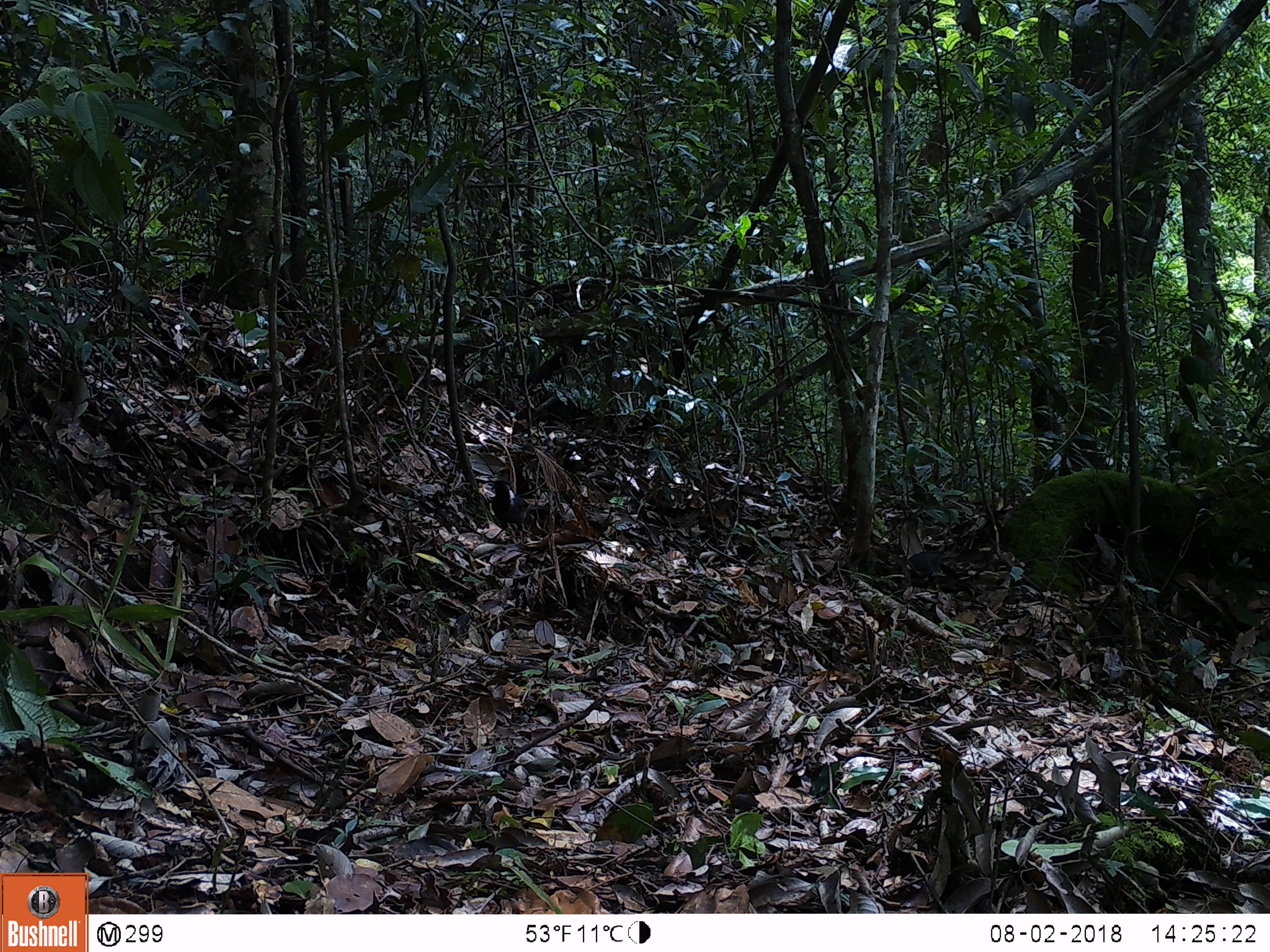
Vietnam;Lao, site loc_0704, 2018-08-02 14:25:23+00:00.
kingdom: Animalia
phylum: Chordata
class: Aves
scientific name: Aves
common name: bird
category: unidentified bird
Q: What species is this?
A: Unidentified bird (bird) (Aves).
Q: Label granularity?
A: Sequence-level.